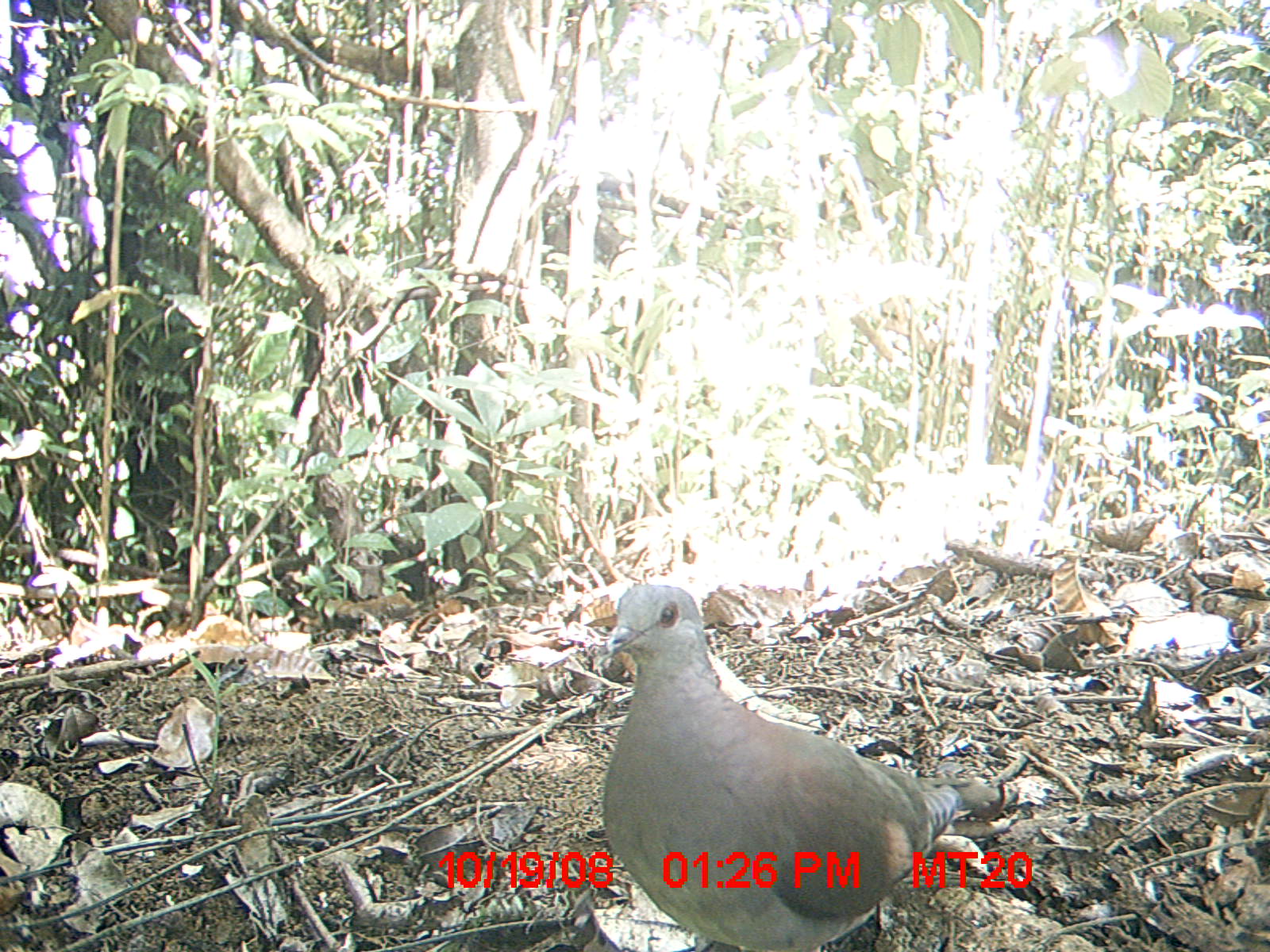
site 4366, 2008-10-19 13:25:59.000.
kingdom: Animalia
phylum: Chordata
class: Aves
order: Columbiformes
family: Columbidae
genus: Streptopelia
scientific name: Streptopelia picturata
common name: madagascar turtle-dove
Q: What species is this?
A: Streptopelia picturata (madagascar turtle-dove).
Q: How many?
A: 1.